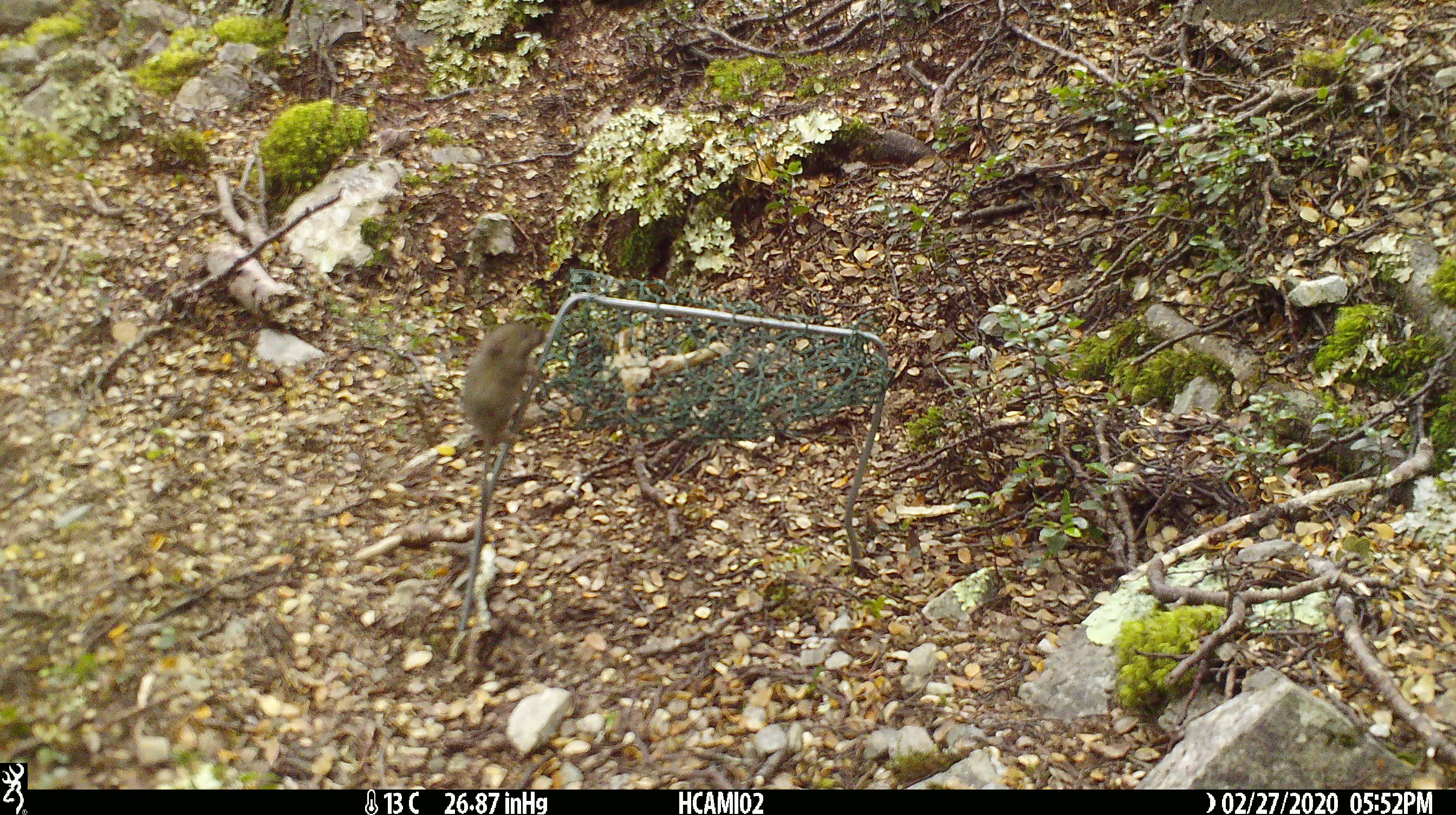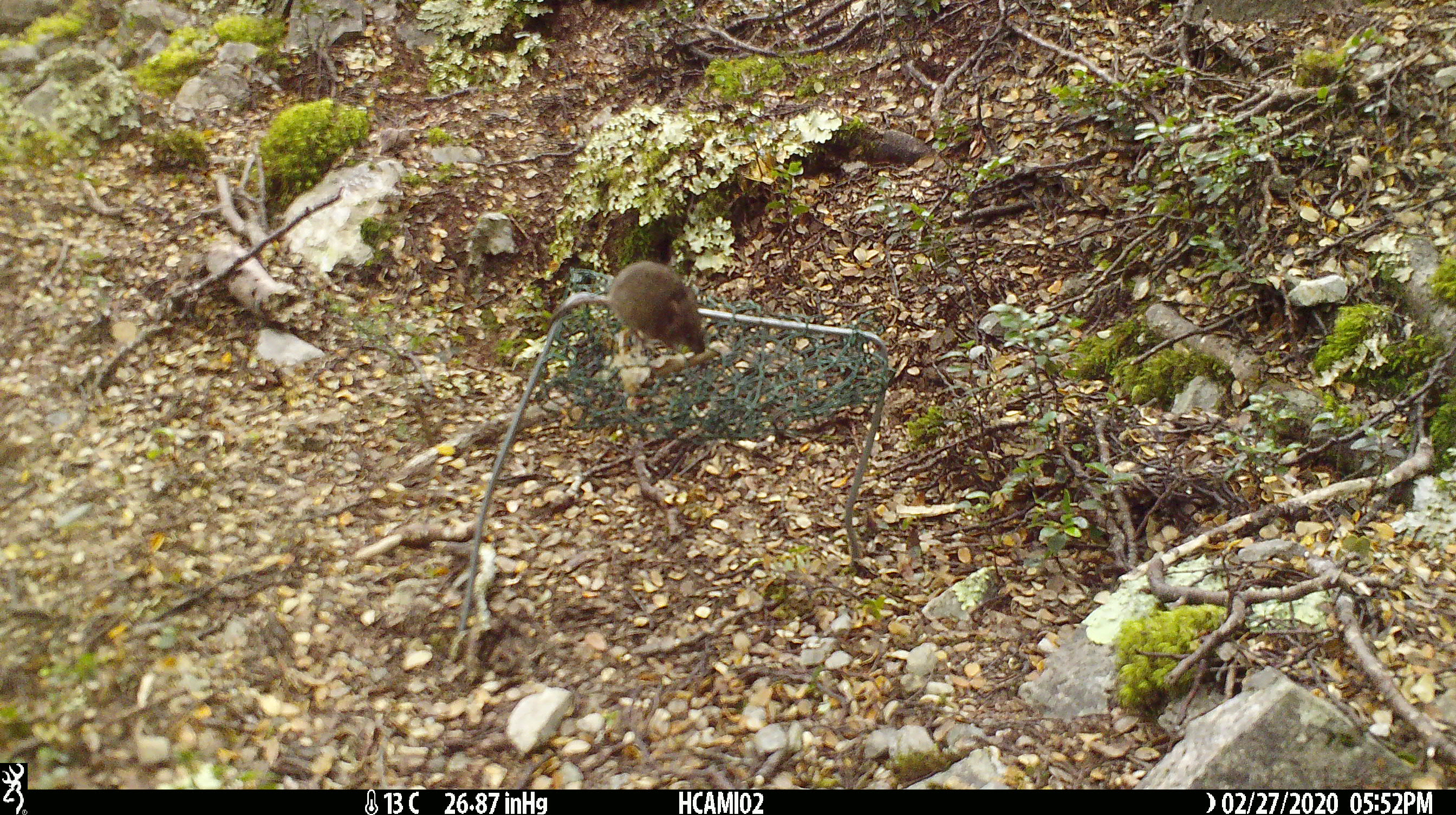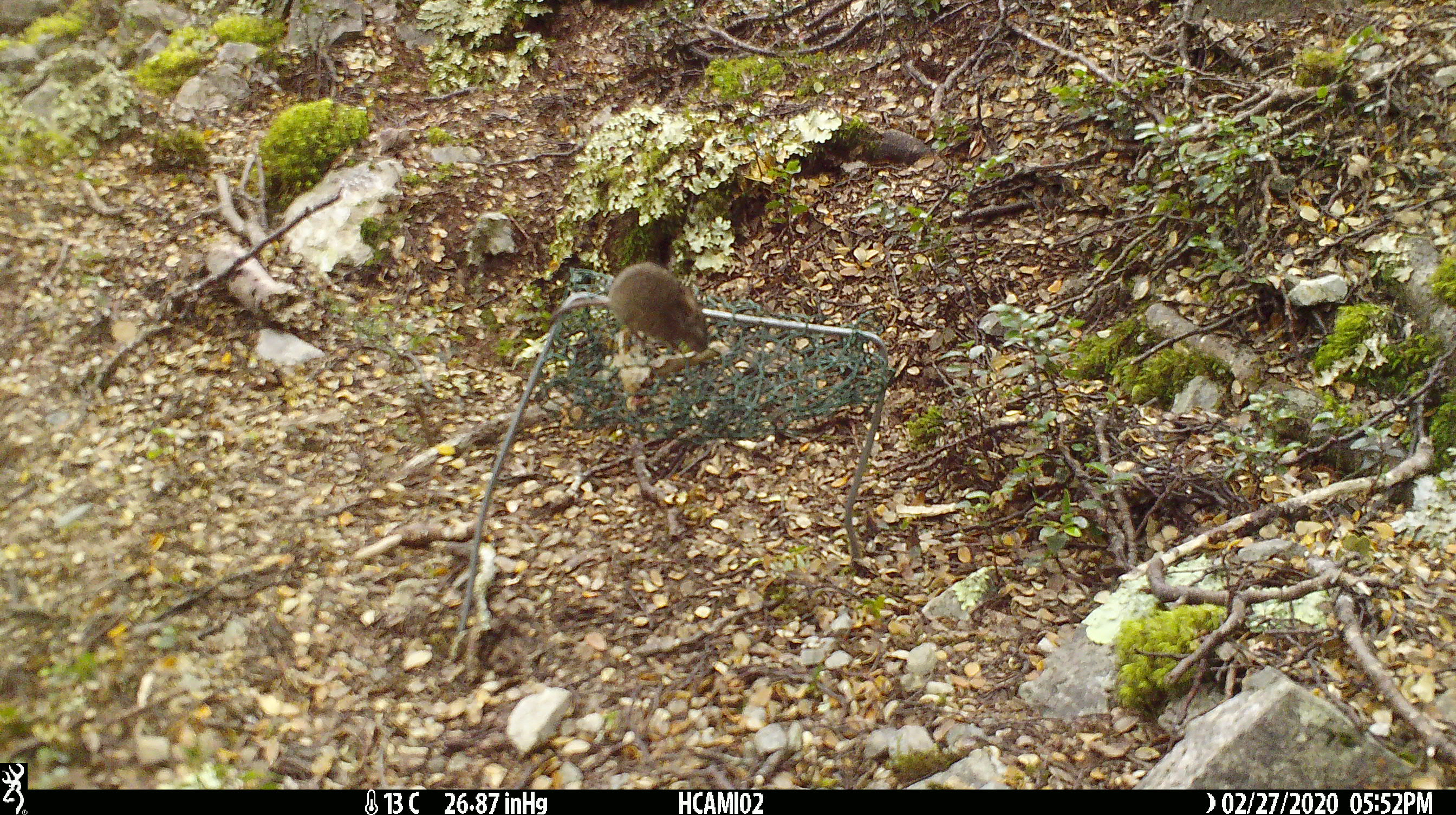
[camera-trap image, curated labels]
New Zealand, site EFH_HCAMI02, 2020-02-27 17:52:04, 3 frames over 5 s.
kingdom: Animalia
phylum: Chordata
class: Mammalia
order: Rodentia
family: Muridae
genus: Mus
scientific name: Mus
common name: mouse